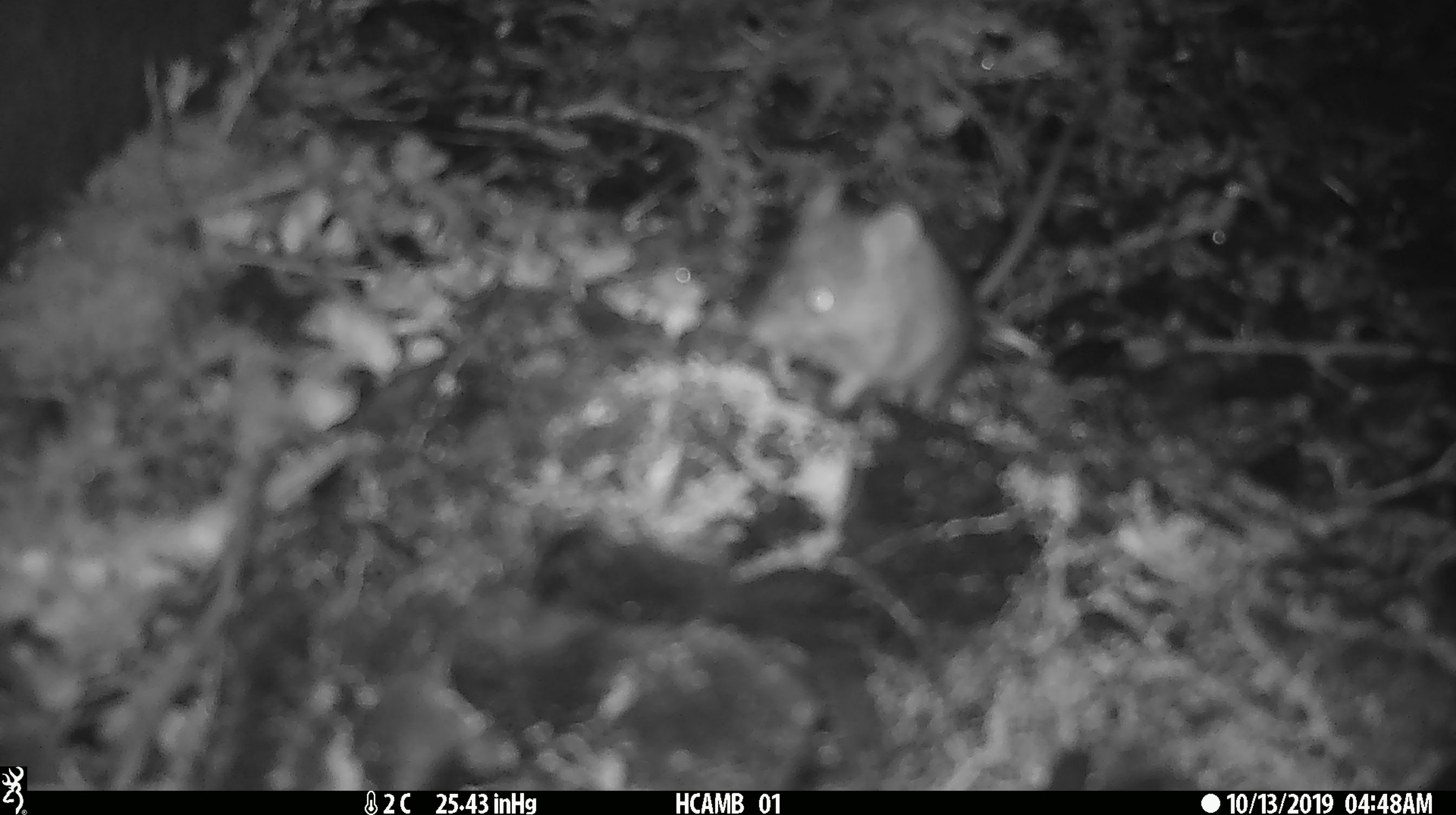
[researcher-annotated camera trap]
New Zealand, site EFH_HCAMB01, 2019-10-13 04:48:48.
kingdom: Animalia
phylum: Chordata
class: Mammalia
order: Rodentia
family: Muridae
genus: Mus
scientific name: Mus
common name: mouse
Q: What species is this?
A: Mouse (Mus).